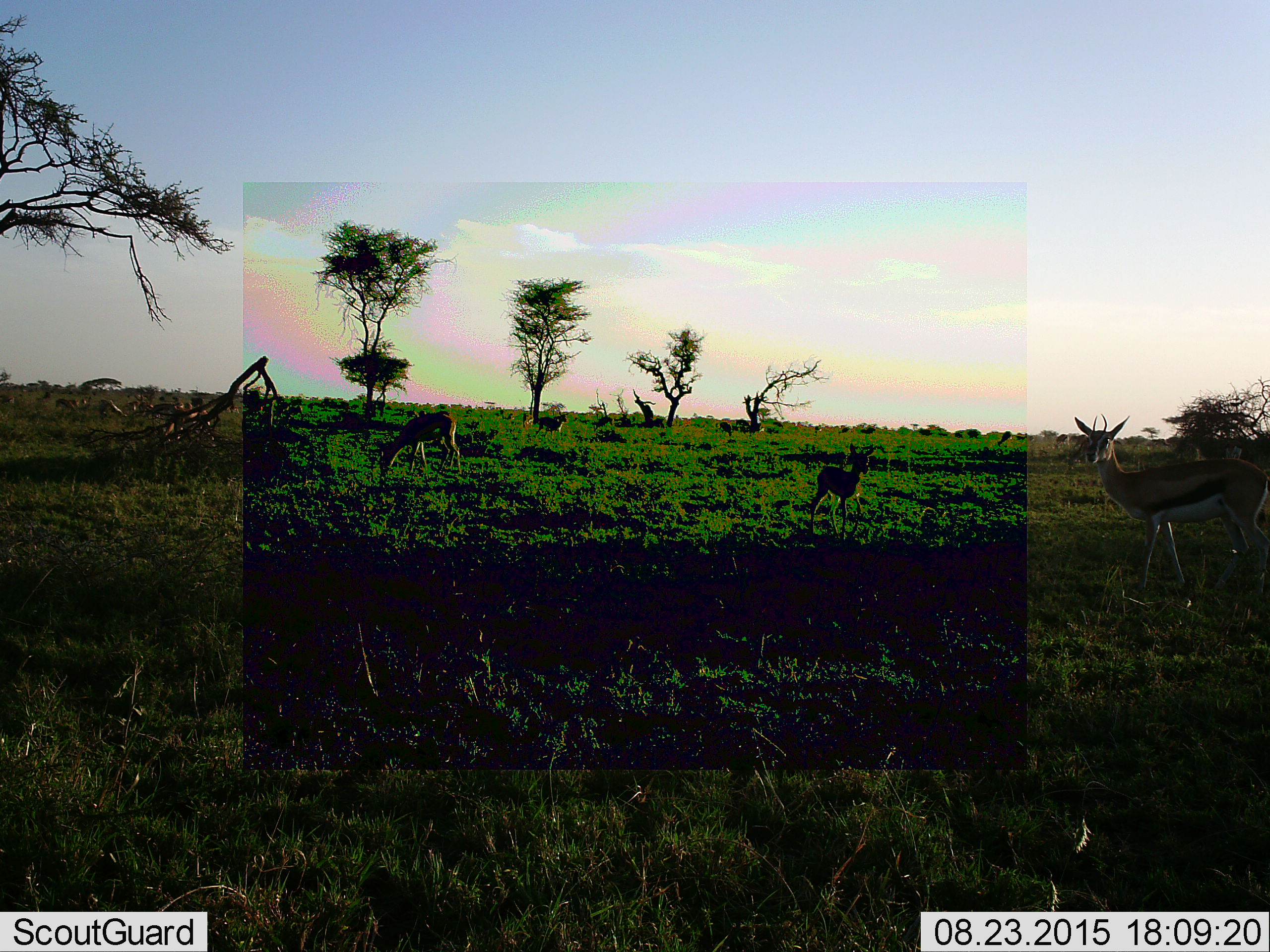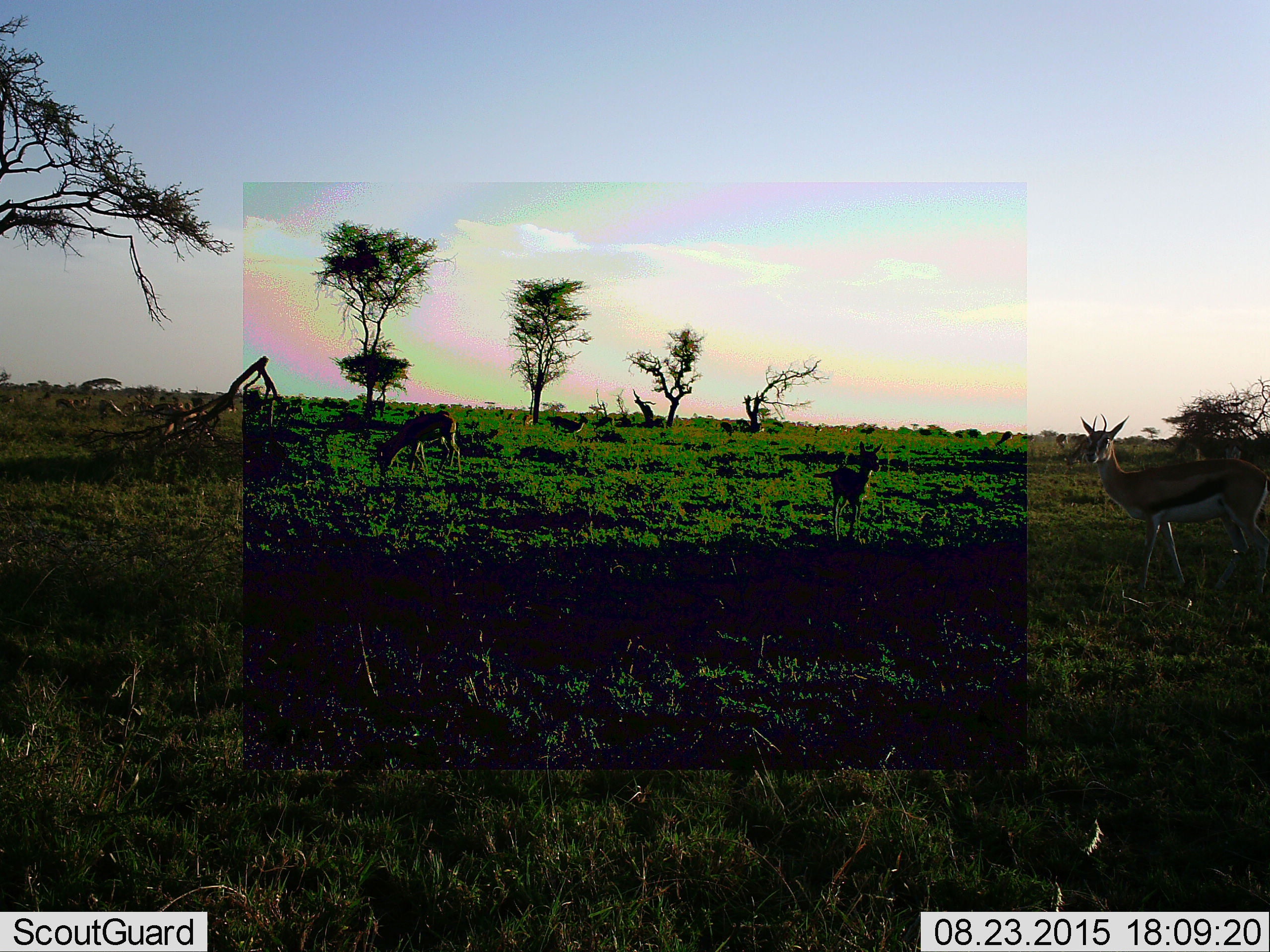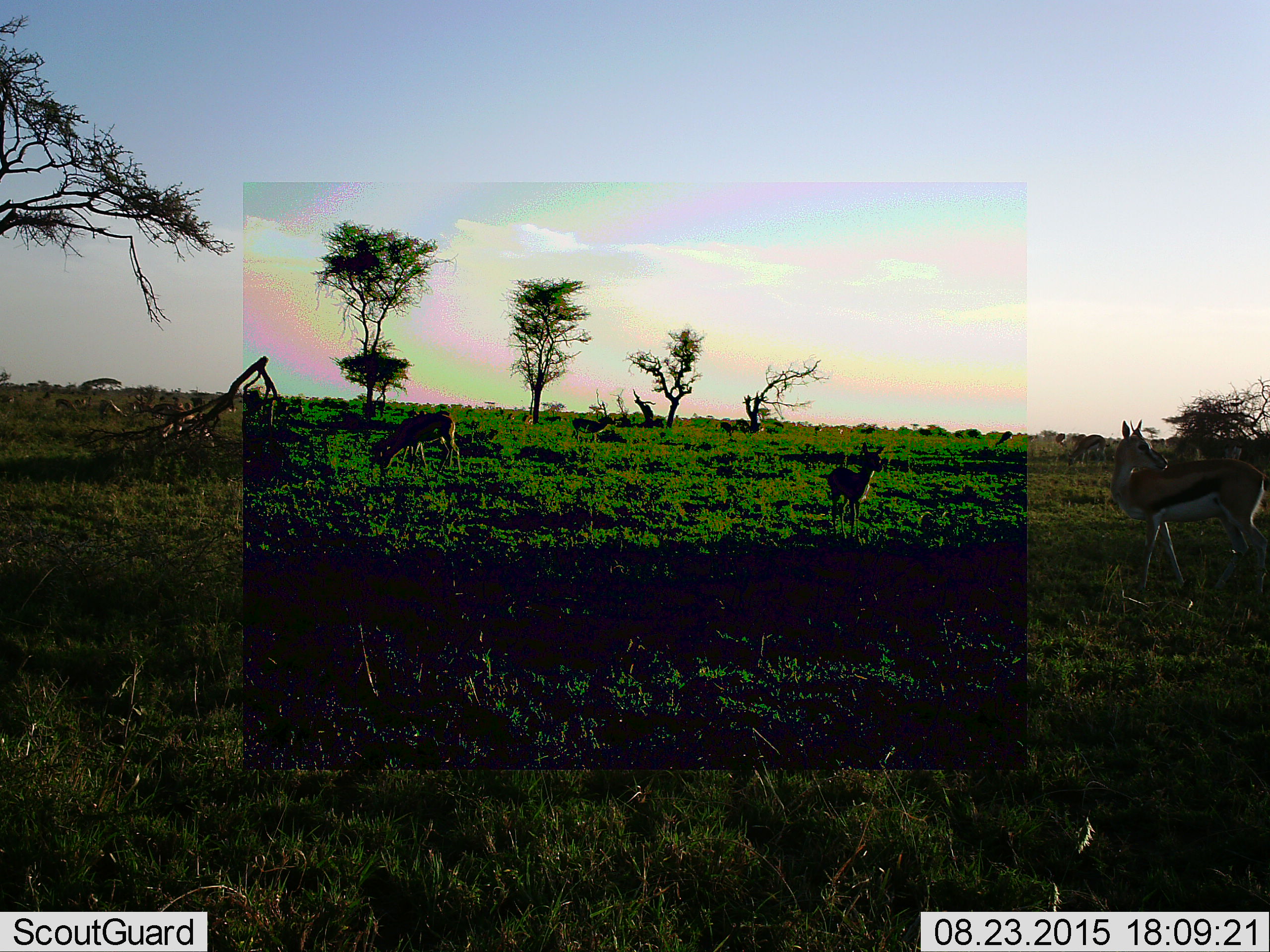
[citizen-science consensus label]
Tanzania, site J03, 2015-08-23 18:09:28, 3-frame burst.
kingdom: Animalia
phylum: Chordata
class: Mammalia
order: Artiodactyla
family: Bovidae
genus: Eudorcas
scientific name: Eudorcas thomsonii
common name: thomson's gazelle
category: gazellethomsons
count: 11-50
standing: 86%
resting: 0%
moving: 86%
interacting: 0%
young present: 57%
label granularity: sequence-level